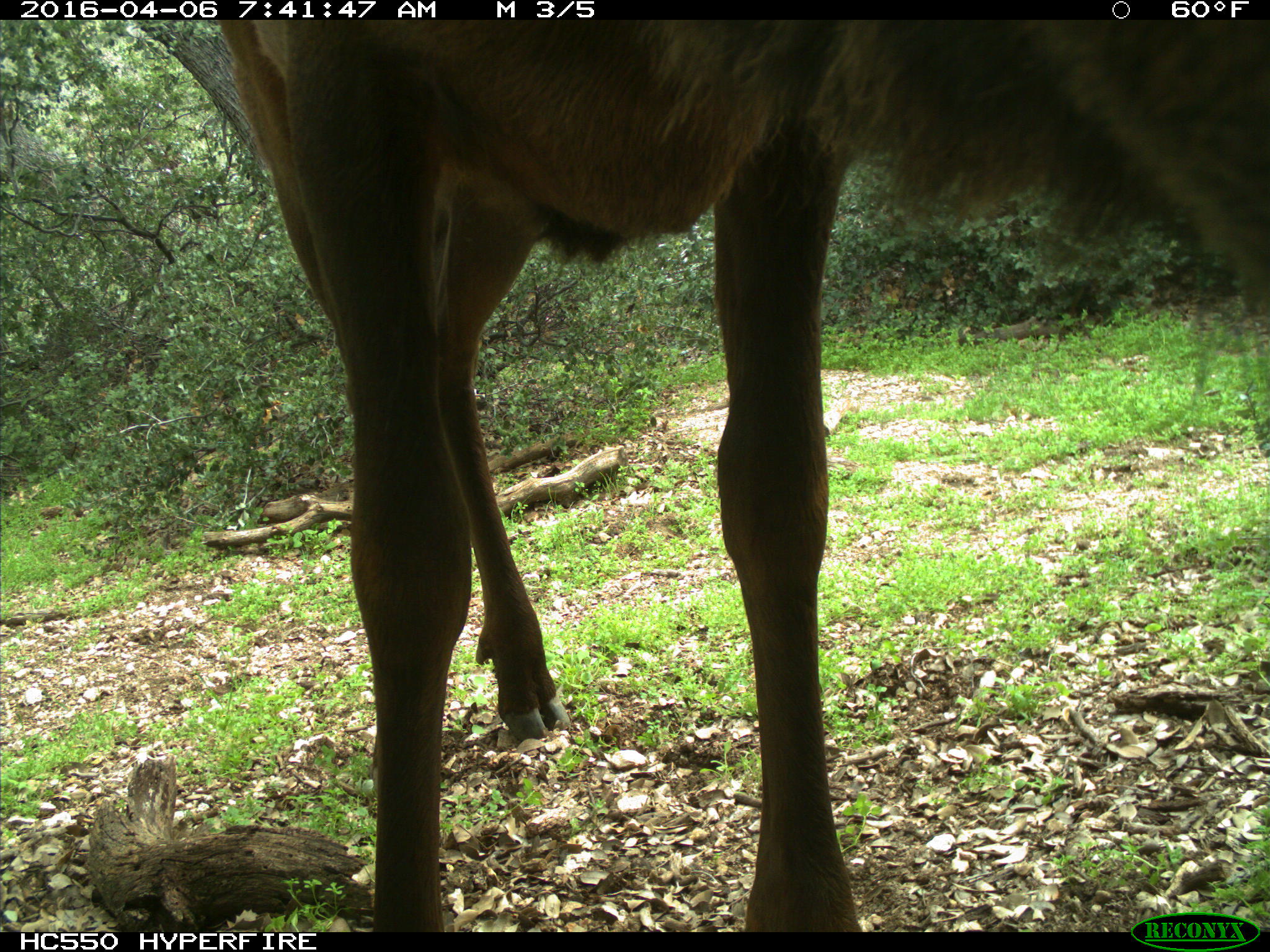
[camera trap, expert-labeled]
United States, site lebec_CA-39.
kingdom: Animalia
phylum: Chordata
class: Mammalia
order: Artiodactyla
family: Cervidae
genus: Cervus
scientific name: Cervus canadensis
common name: elk